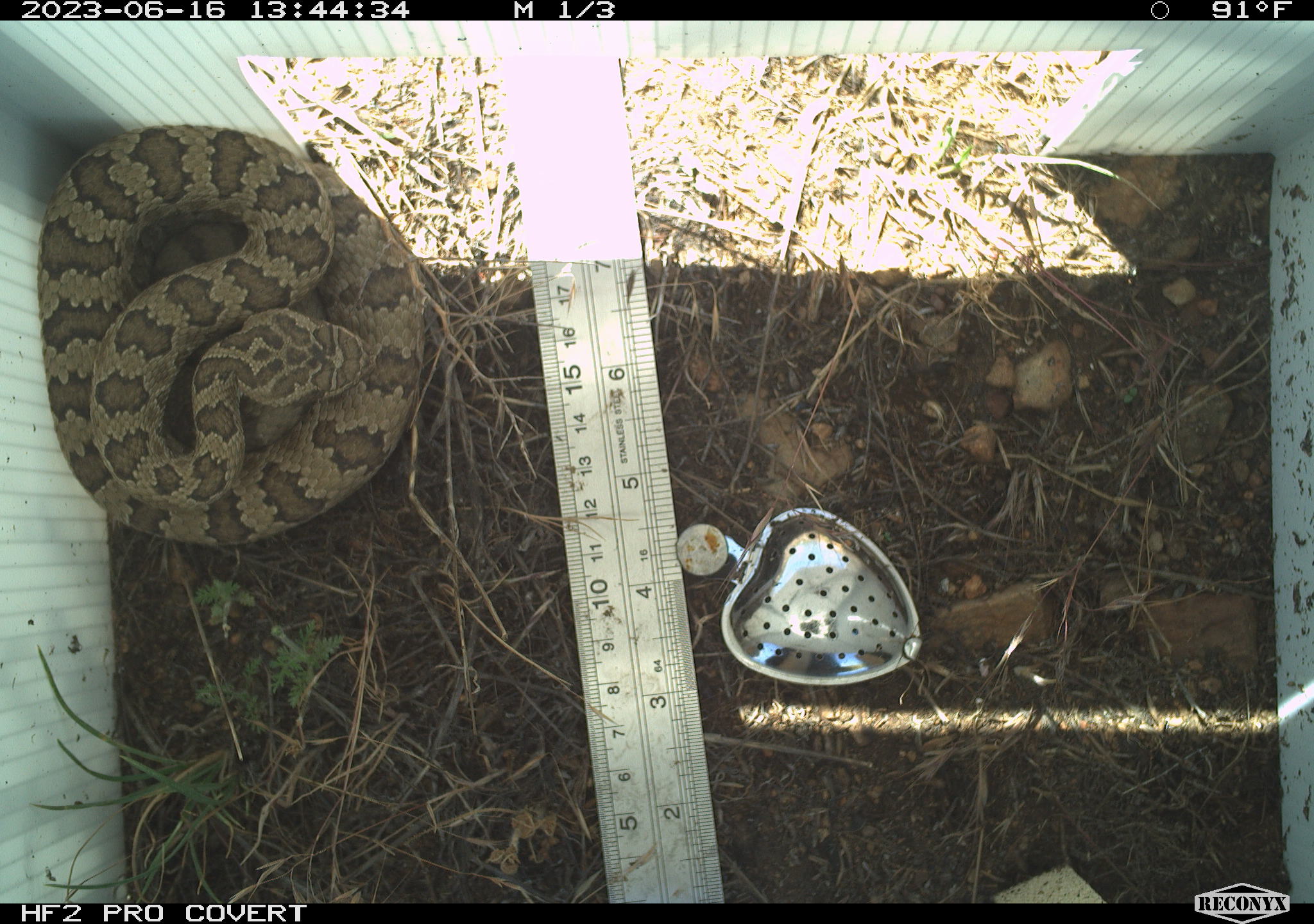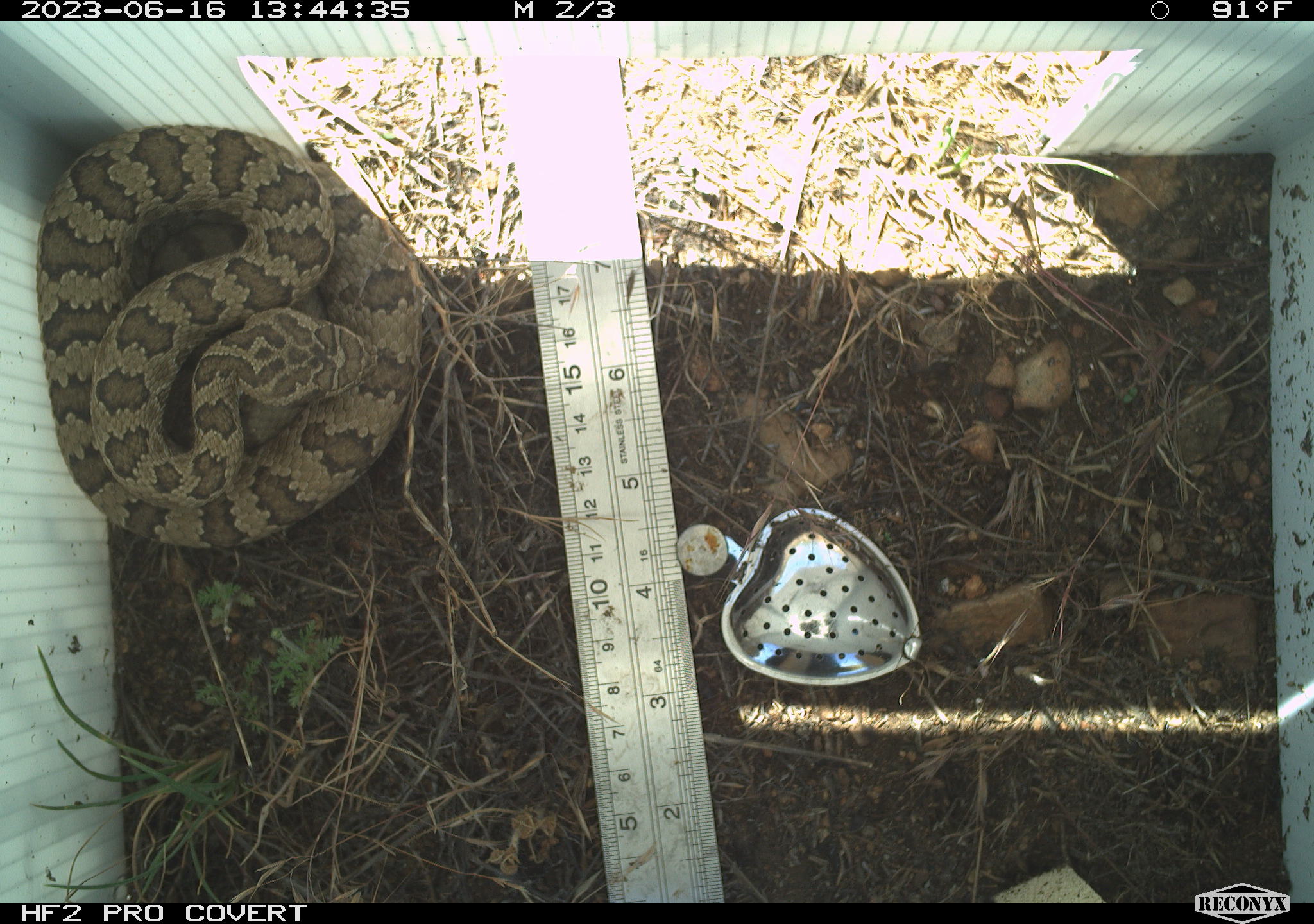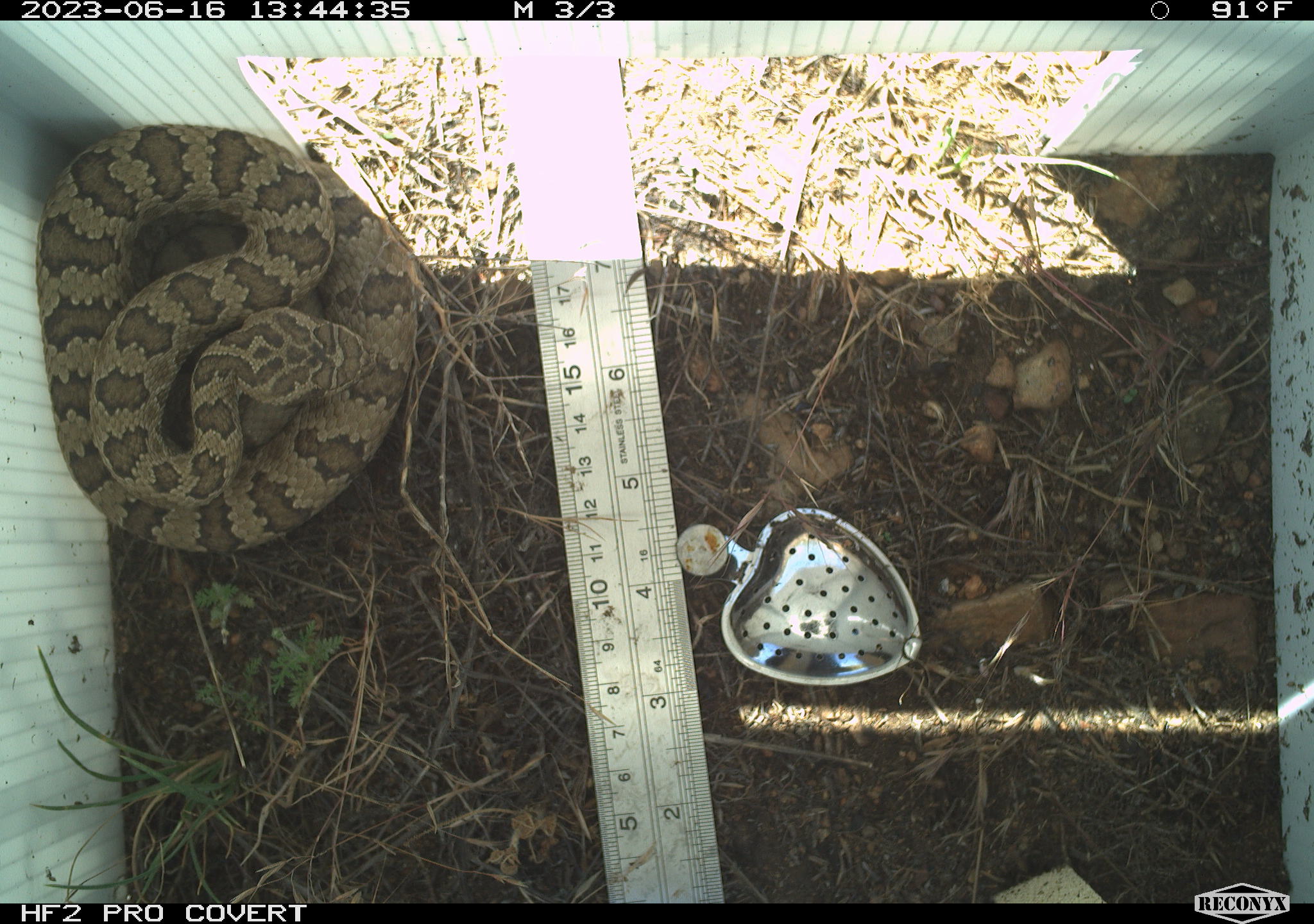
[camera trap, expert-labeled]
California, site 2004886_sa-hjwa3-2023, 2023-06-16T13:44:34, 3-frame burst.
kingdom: Animalia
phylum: Chordata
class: Reptilia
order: Squamata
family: Viperidae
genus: Crotalus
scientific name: Crotalus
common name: rattlers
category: crotalus species